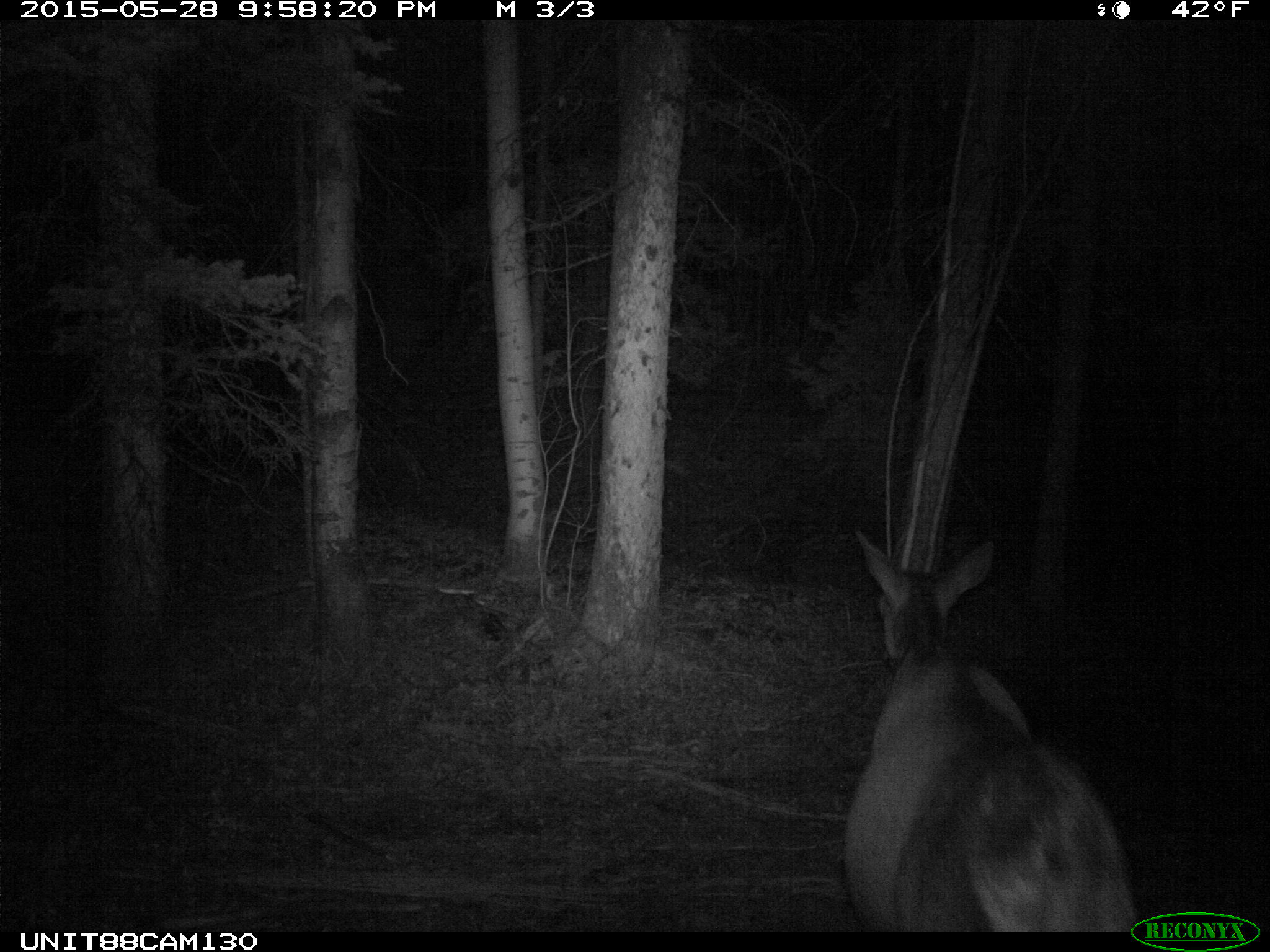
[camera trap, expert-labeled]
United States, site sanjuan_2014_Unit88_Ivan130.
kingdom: Animalia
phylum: Chordata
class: Mammalia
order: Artiodactyla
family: Cervidae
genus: Cervus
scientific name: Cervus elaphus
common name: red deer